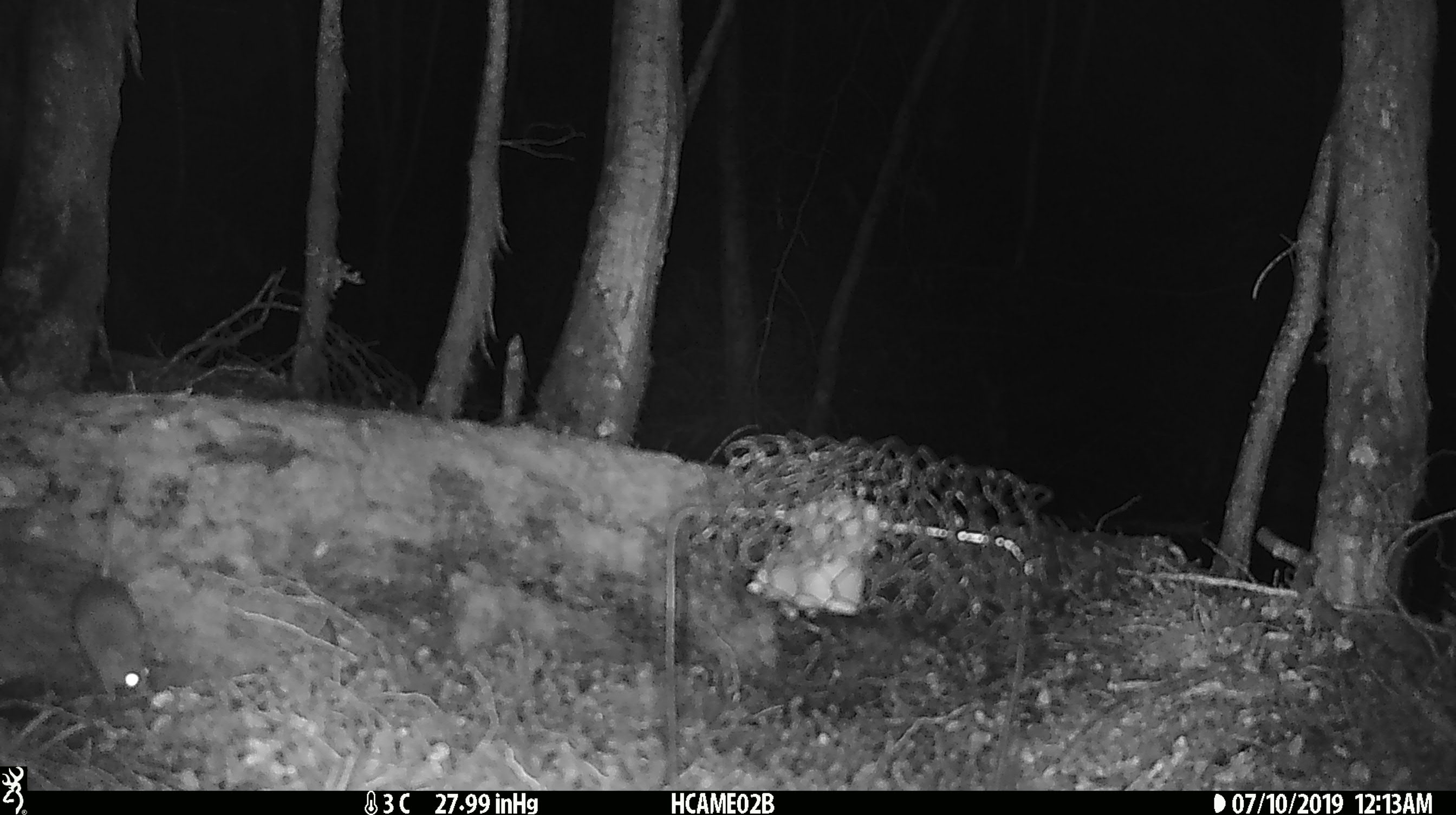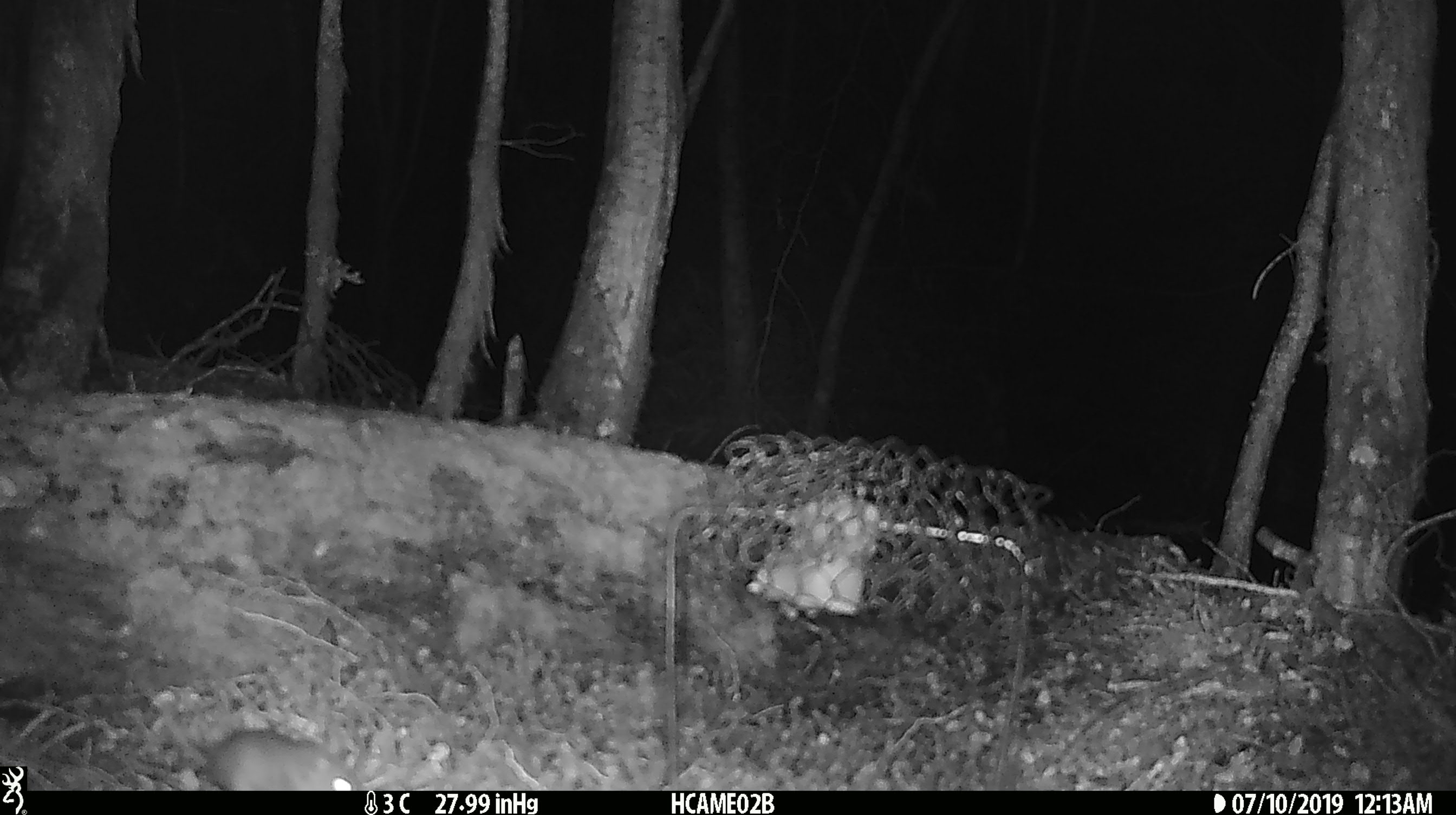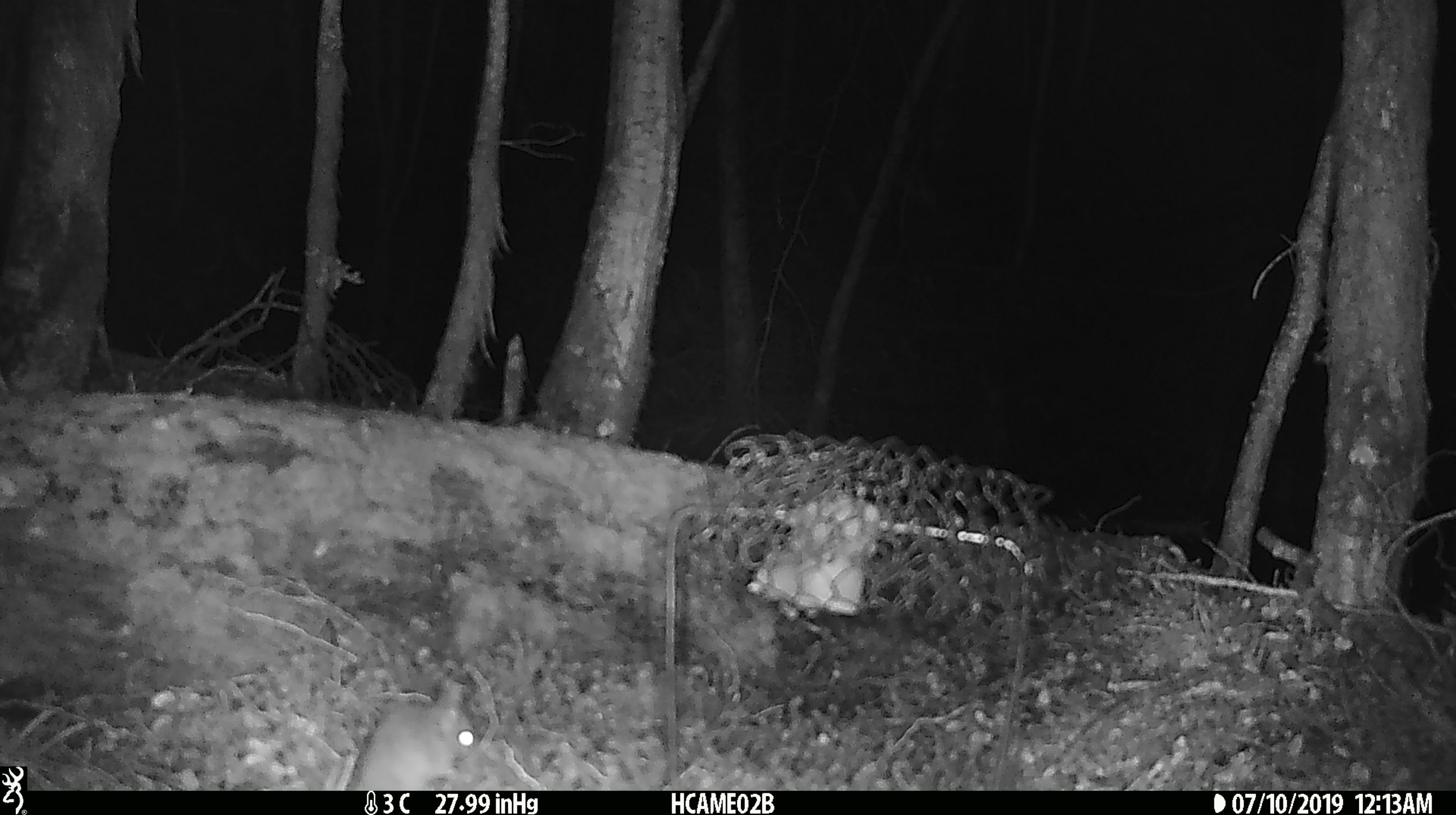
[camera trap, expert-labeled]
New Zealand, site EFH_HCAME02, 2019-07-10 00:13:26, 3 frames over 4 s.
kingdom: Animalia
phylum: Chordata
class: Mammalia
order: Rodentia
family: Muridae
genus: Mus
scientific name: Mus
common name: mouse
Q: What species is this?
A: Mouse (Mus).